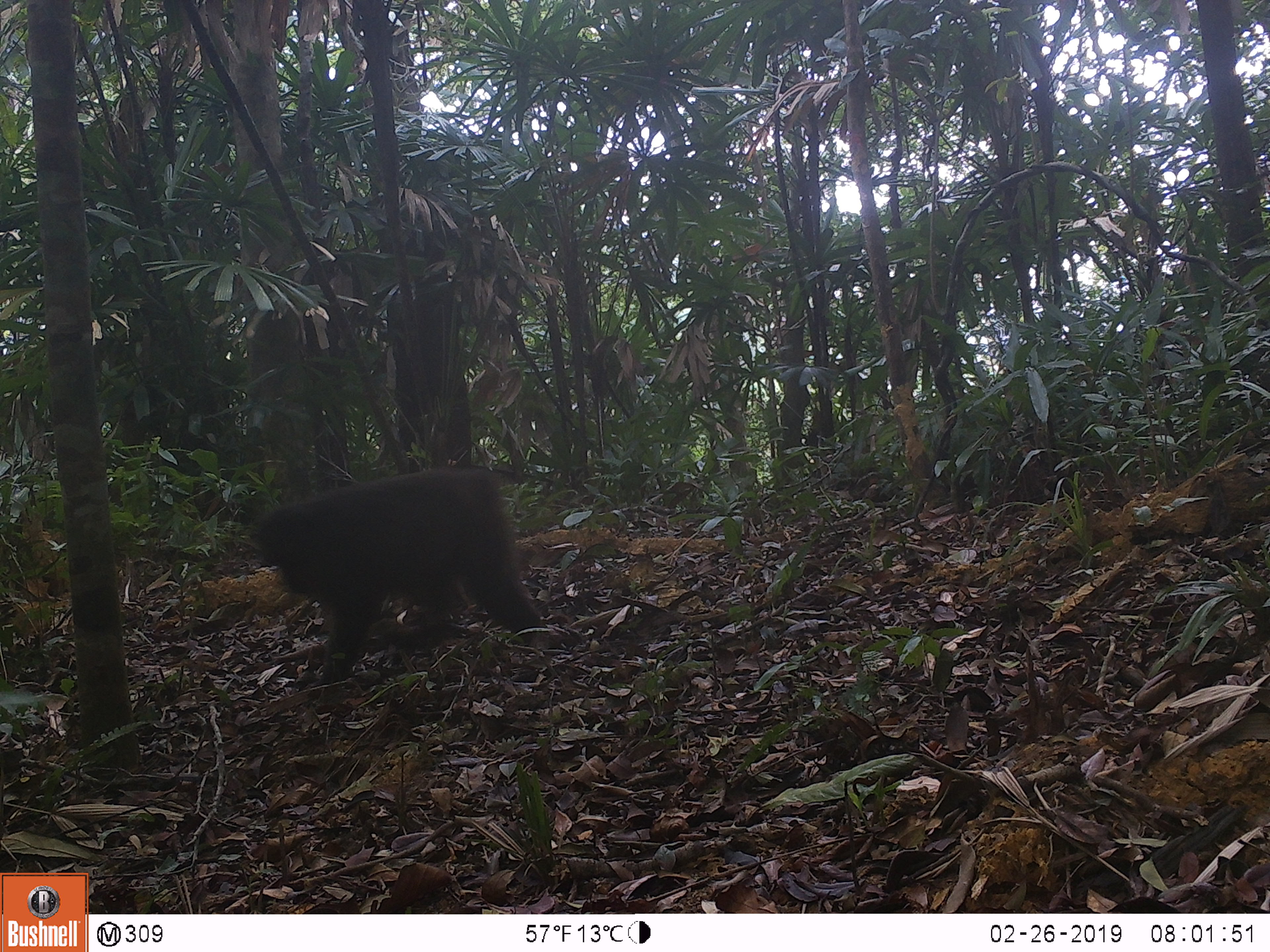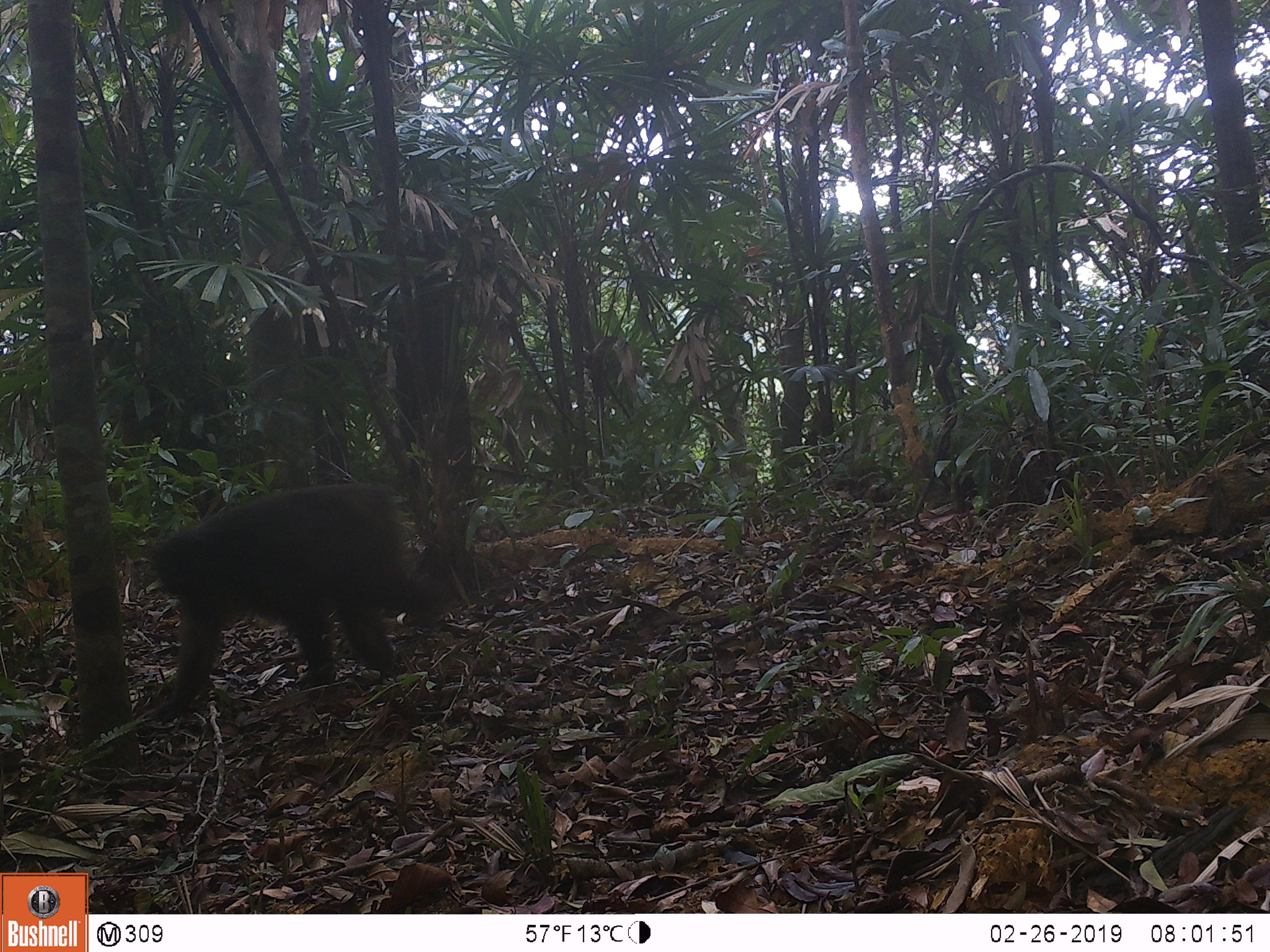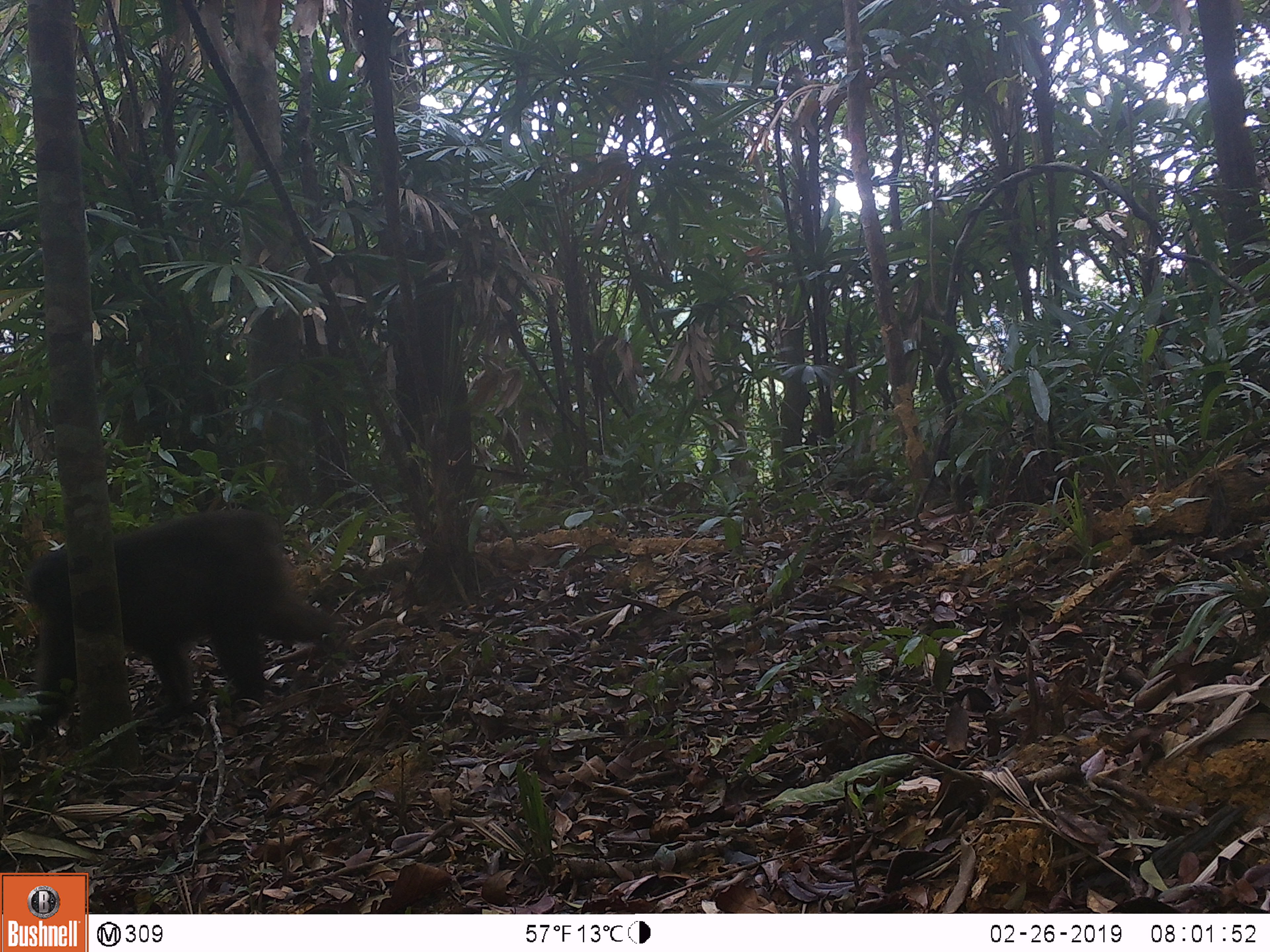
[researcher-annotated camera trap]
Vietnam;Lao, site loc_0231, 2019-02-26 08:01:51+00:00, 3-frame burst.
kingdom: Animalia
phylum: Chordata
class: Mammalia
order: Primates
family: Cercopithecidae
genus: Macaca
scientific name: Macaca arctoides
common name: stump-tailed macaque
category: stump tailed macaque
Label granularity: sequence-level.